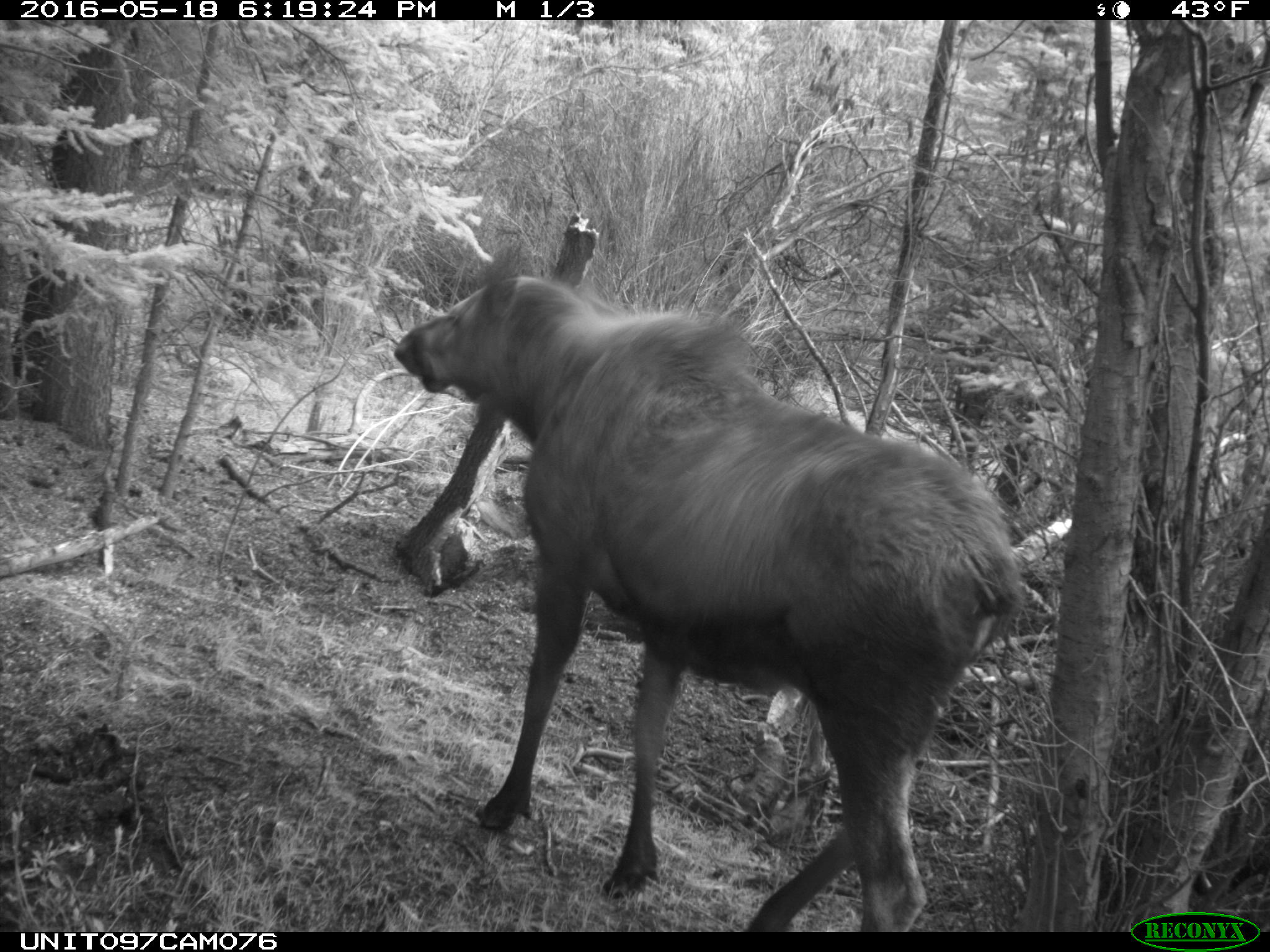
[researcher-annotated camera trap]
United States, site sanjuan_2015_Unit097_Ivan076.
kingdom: Animalia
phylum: Chordata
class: Mammalia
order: Artiodactyla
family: Cervidae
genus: Alces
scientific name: Alces alces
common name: moose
Alces alces (moose).